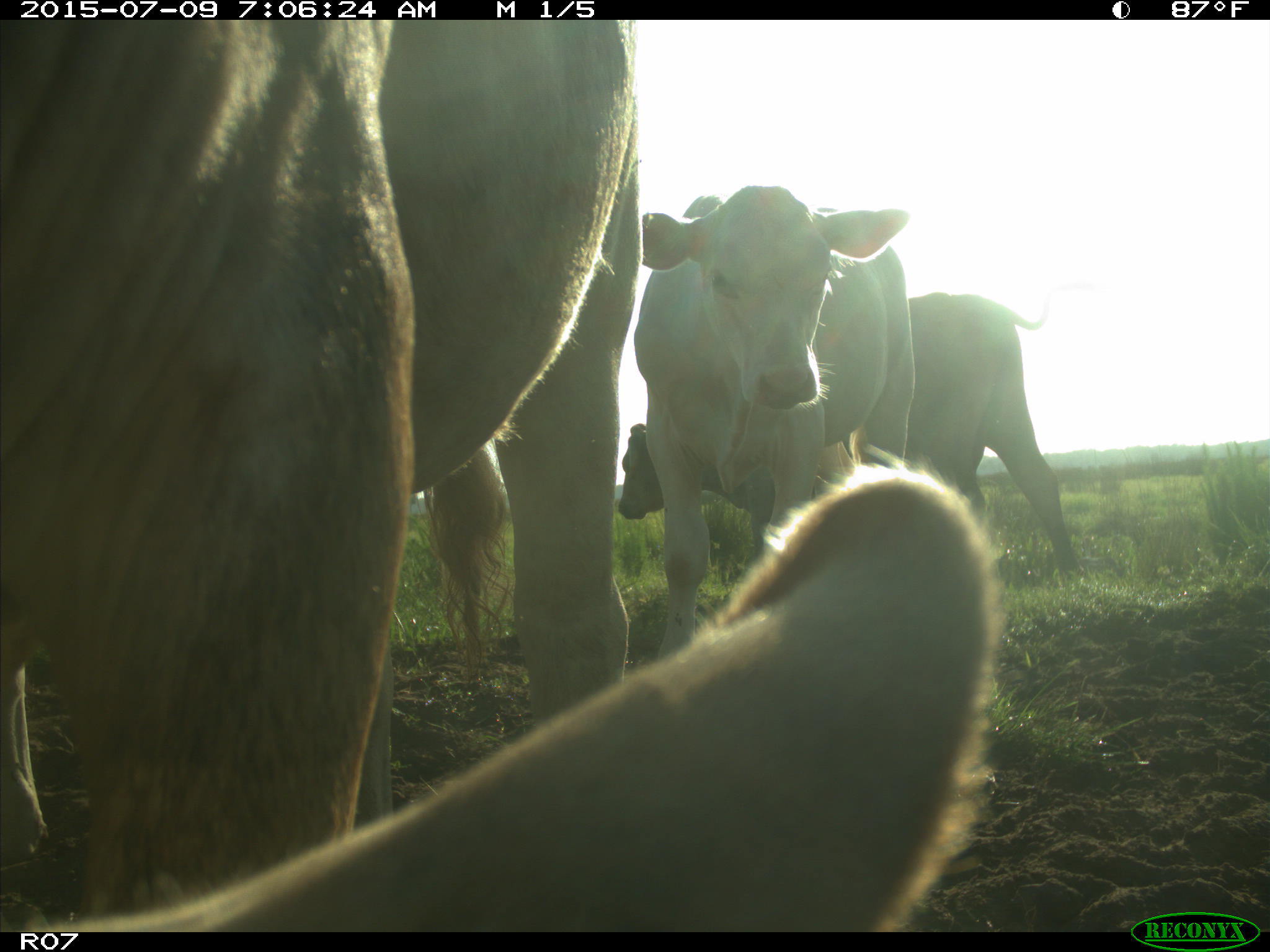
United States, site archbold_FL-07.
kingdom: Animalia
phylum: Chordata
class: Mammalia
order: Artiodactyla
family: Bovidae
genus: Bos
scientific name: Bos taurus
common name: domestic cow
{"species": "Bos taurus (domestic cow)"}